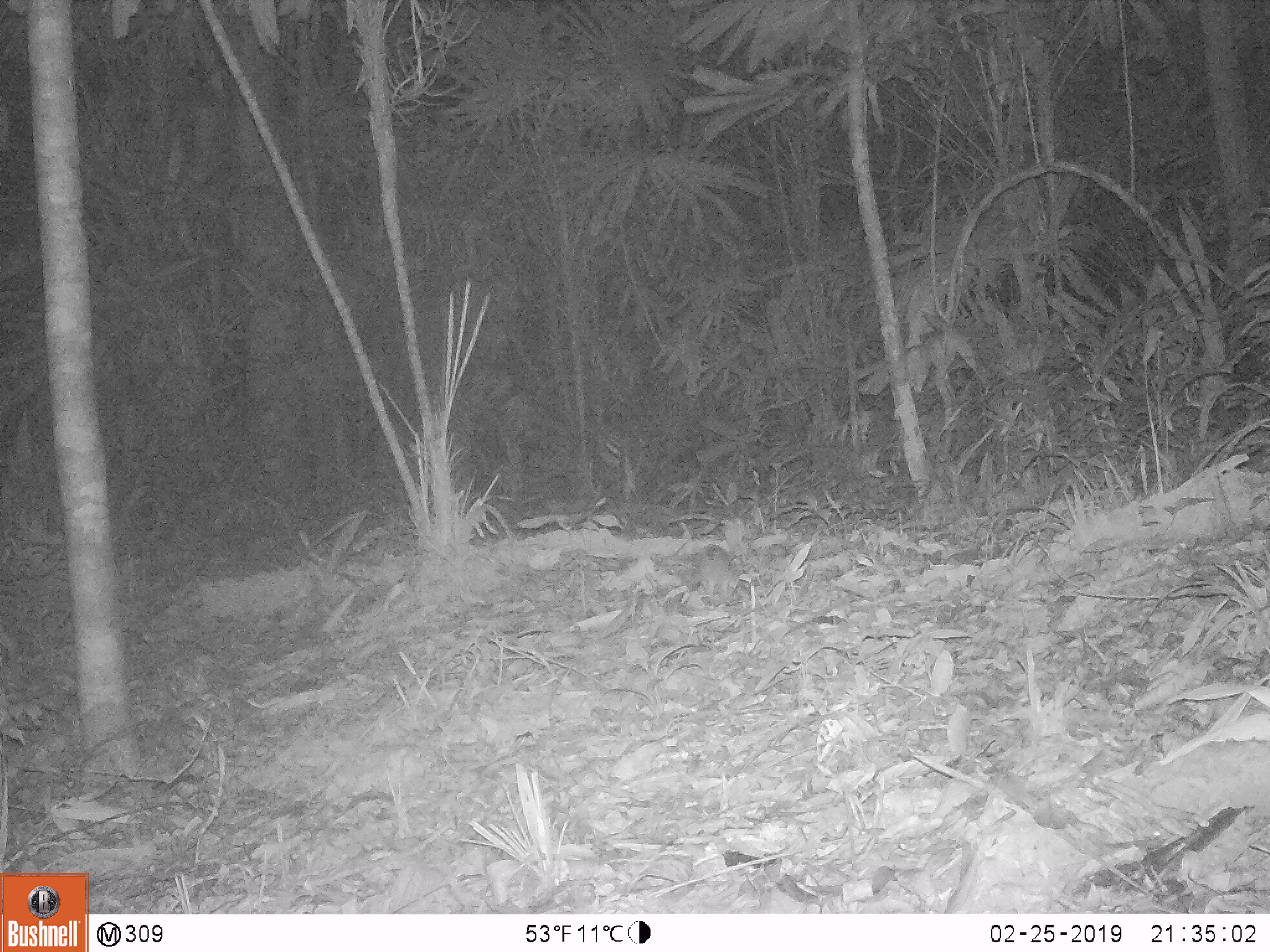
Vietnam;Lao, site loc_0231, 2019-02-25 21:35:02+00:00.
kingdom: Animalia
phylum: Chordata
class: Mammalia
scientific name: Mammalia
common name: mammal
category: unidentified small mammal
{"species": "unidentified small mammal (mammal) (Mammalia)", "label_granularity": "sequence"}